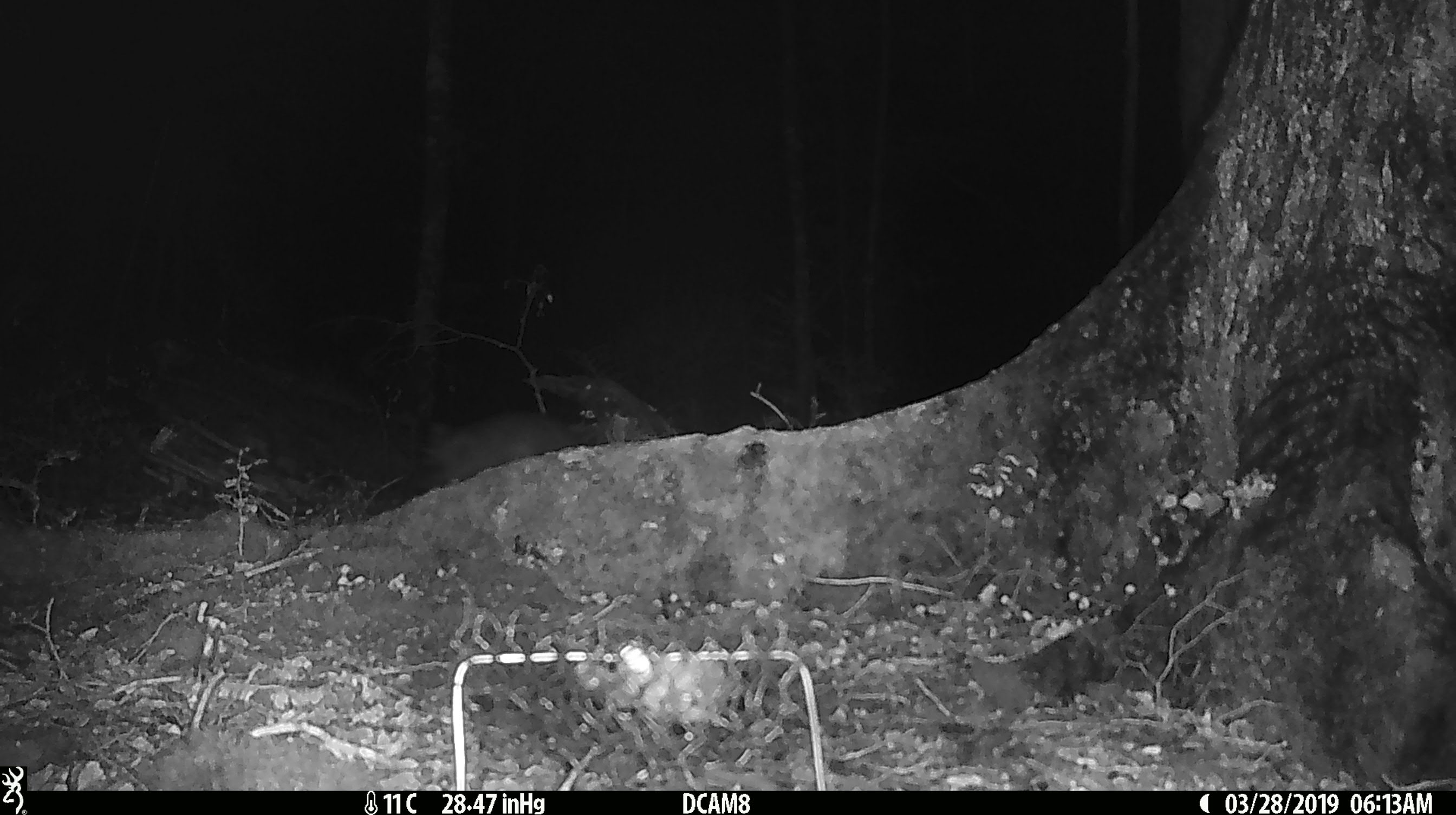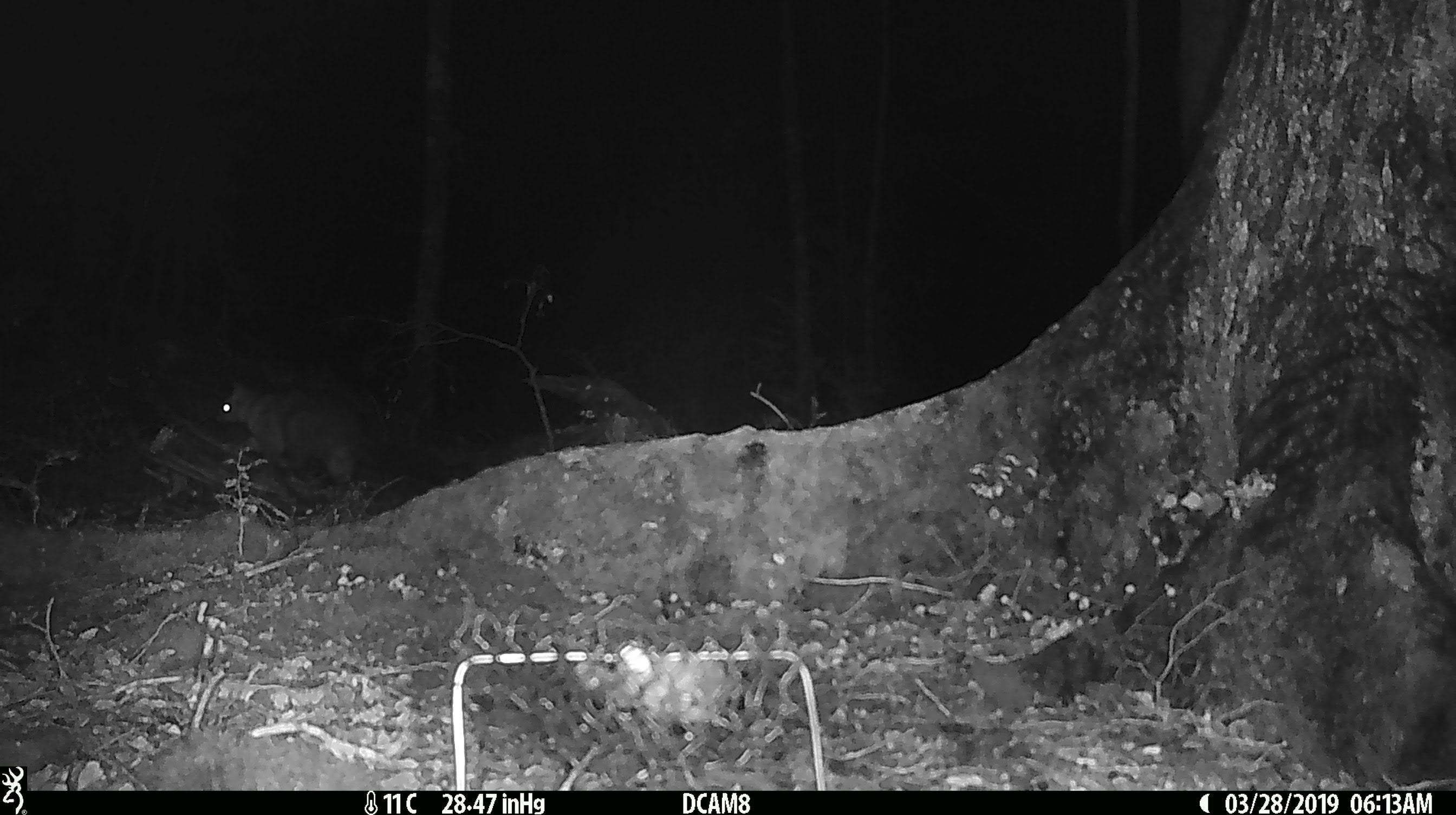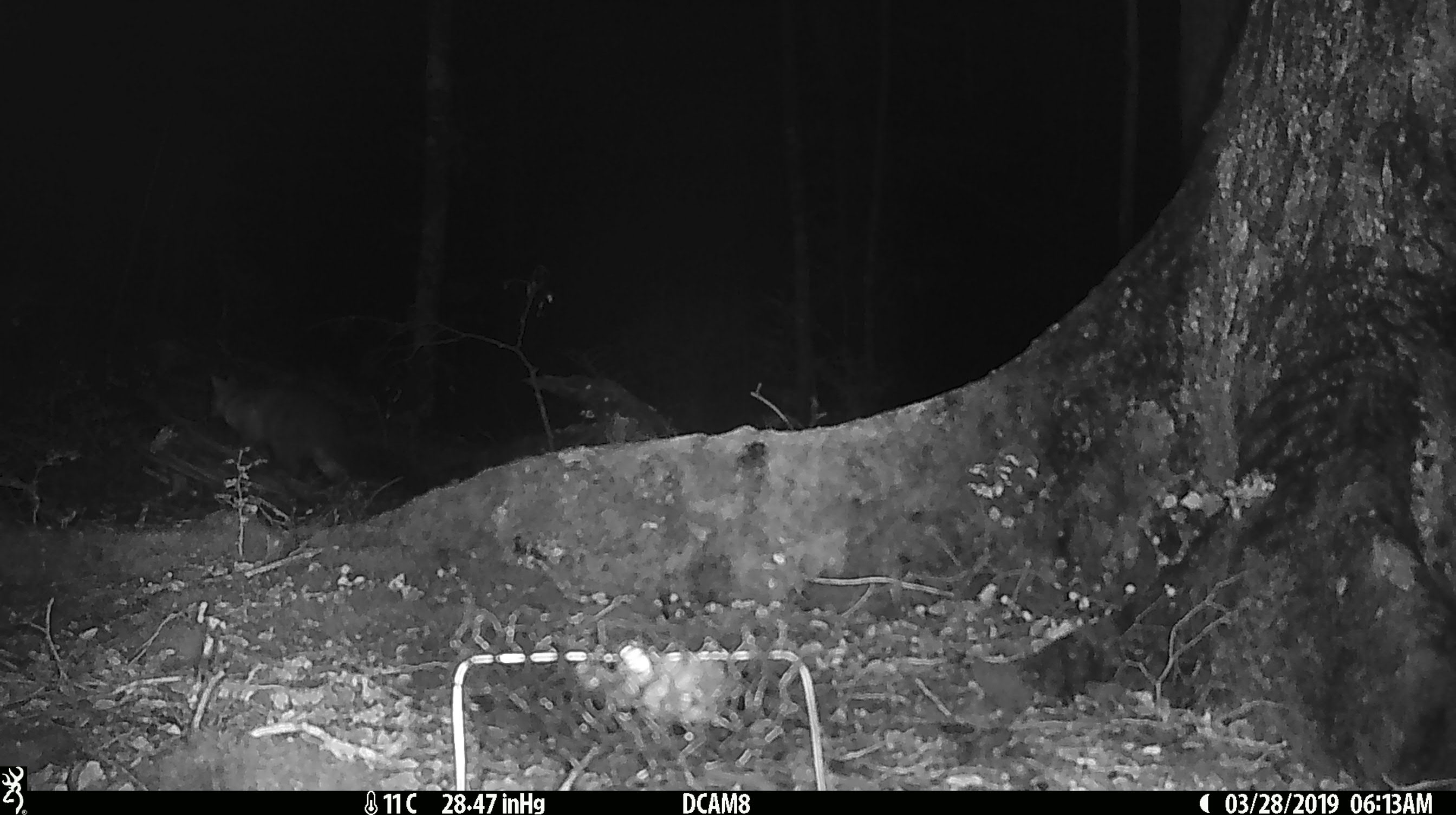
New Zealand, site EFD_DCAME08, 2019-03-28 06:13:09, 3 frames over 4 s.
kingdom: Animalia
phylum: Chordata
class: Mammalia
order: Diprotodontia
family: Phalangeridae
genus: Trichosurus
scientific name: Trichosurus vulpecula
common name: common brushtail possum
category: possum